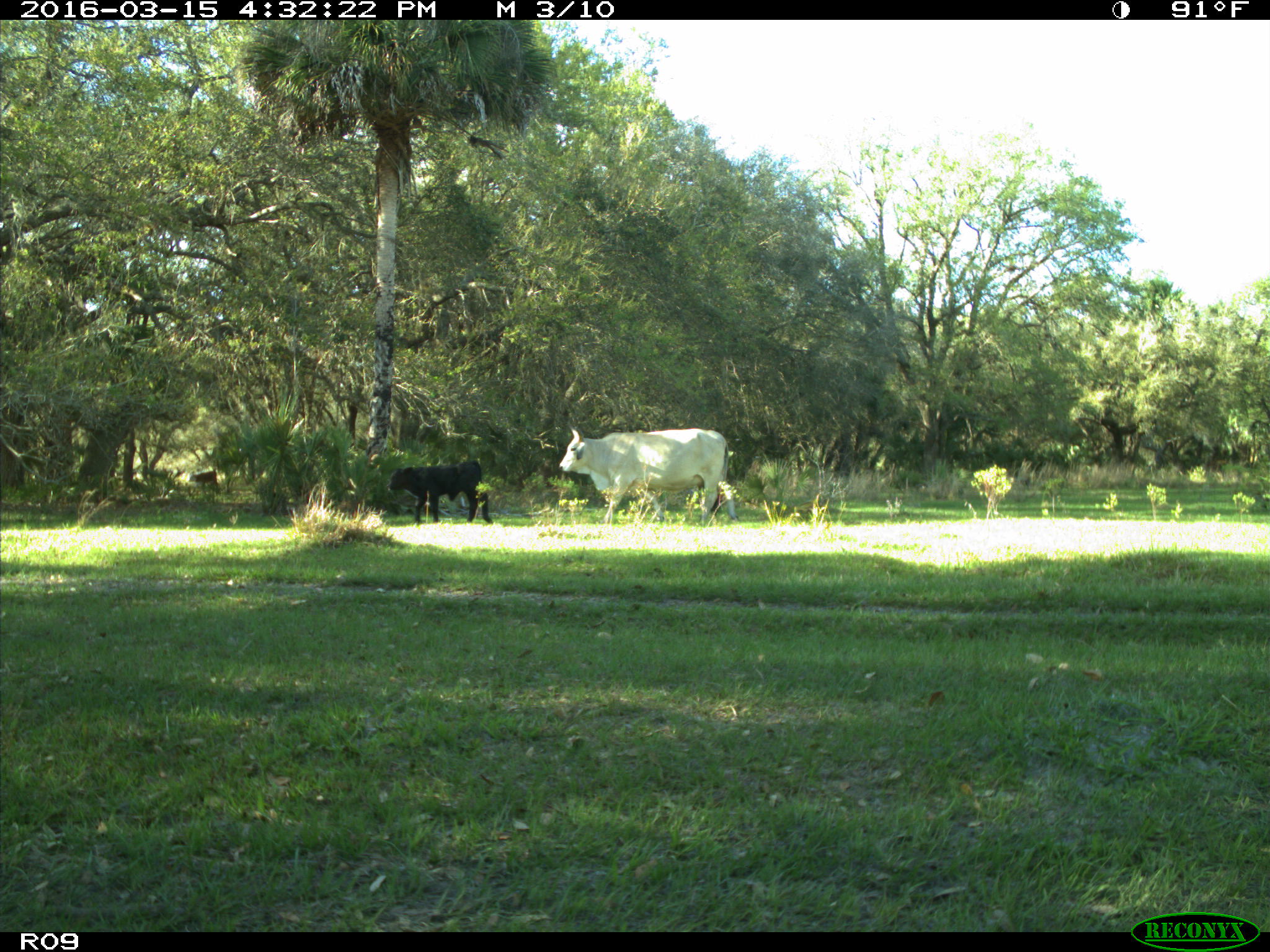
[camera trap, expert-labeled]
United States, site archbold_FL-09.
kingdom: Animalia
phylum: Chordata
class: Mammalia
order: Artiodactyla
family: Bovidae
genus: Bos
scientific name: Bos taurus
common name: domestic cow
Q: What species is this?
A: Bos taurus (domestic cow).